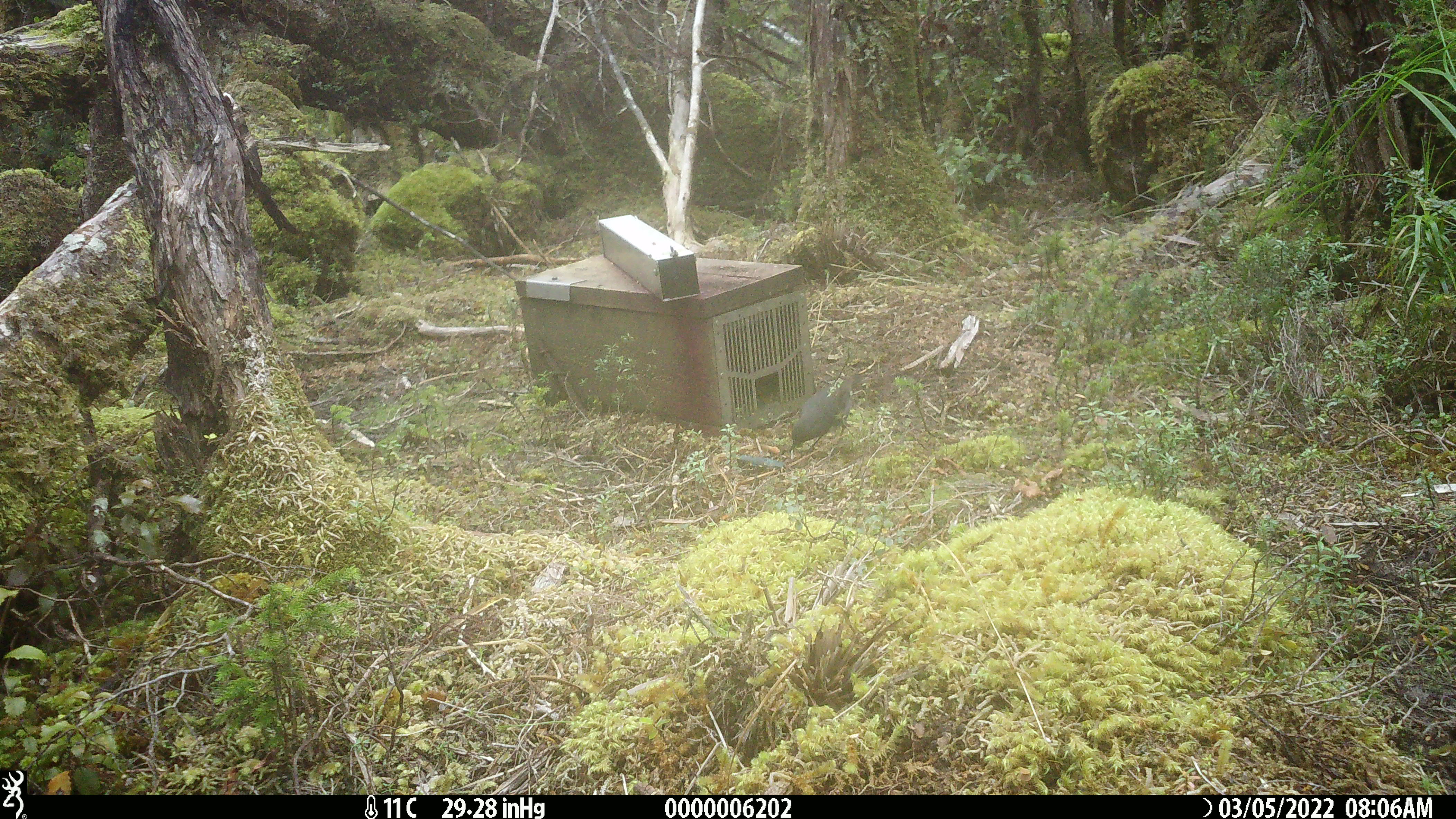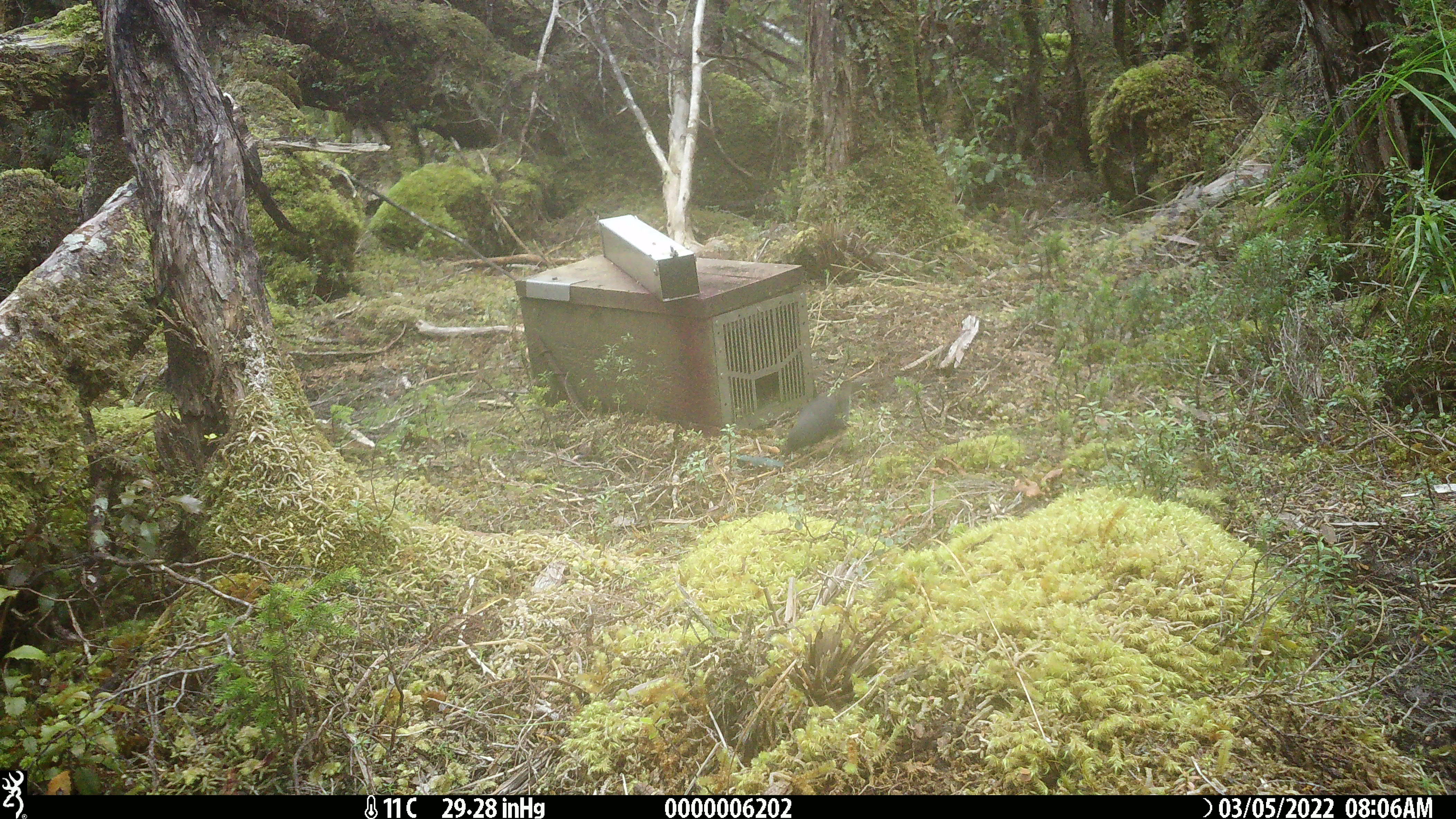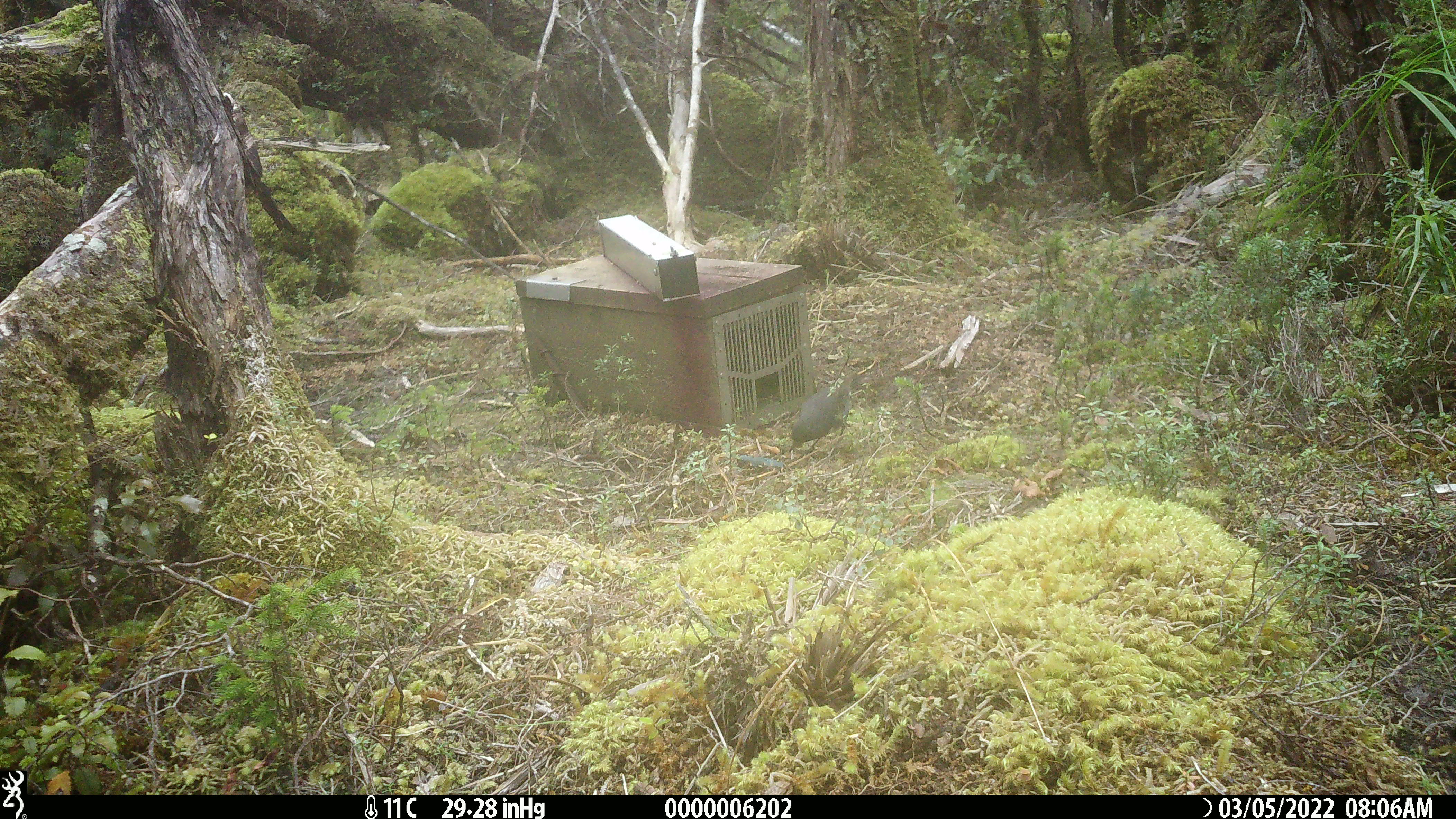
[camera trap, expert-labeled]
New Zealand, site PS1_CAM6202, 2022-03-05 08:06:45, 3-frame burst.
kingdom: Animalia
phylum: Chordata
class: Aves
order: Passeriformes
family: Petroicidae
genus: Petroica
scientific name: Petroica australis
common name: new zealand robin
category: robin